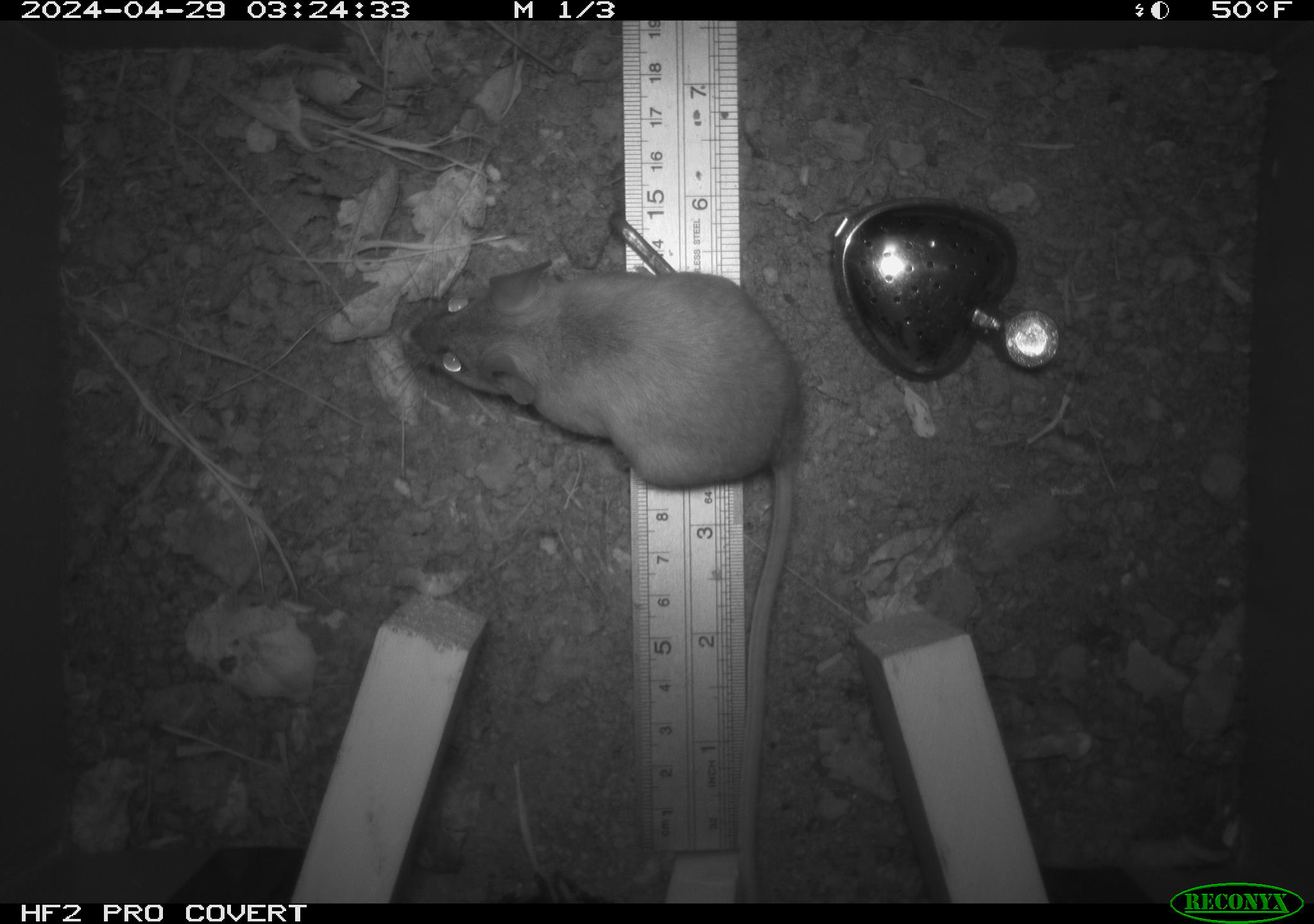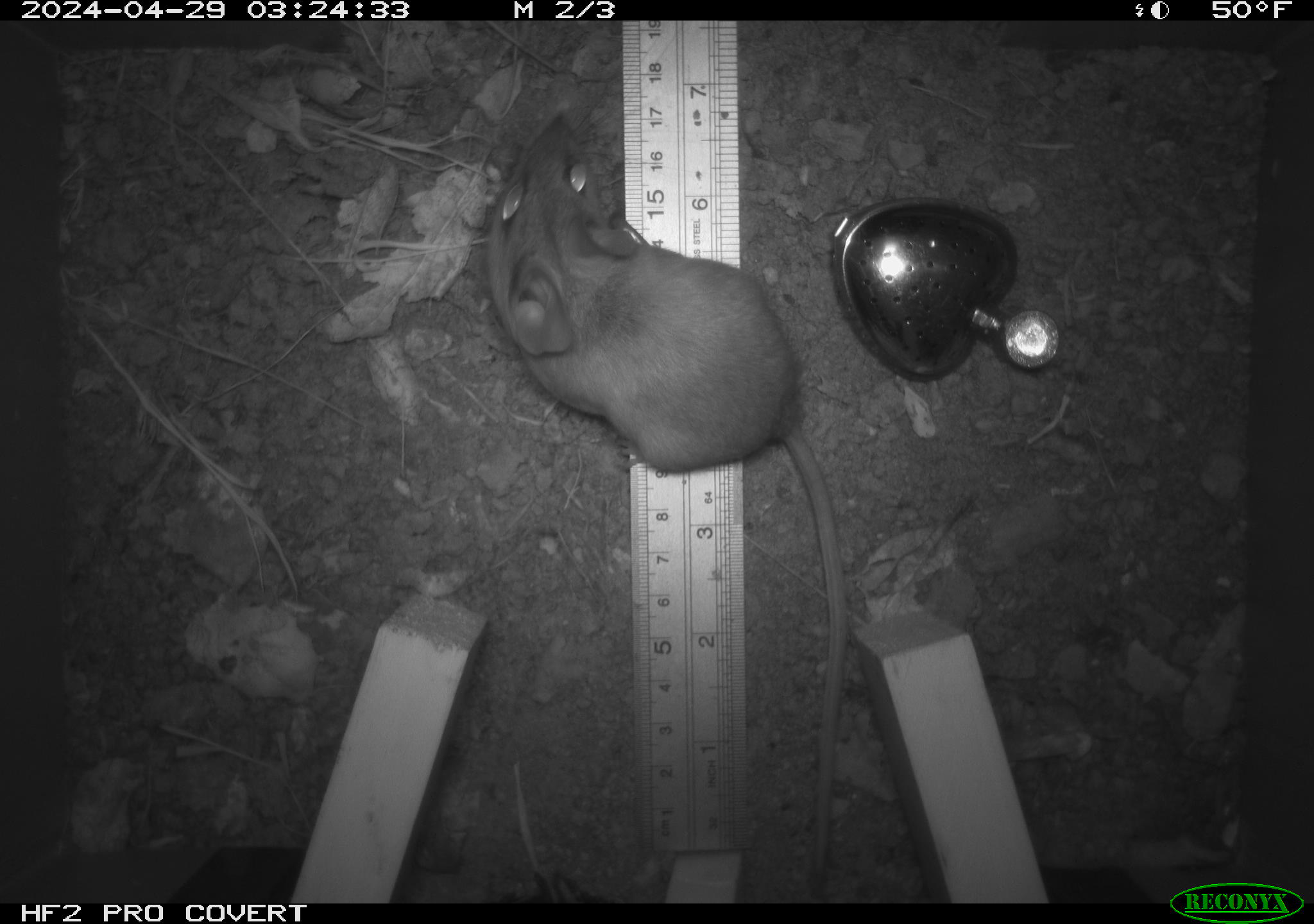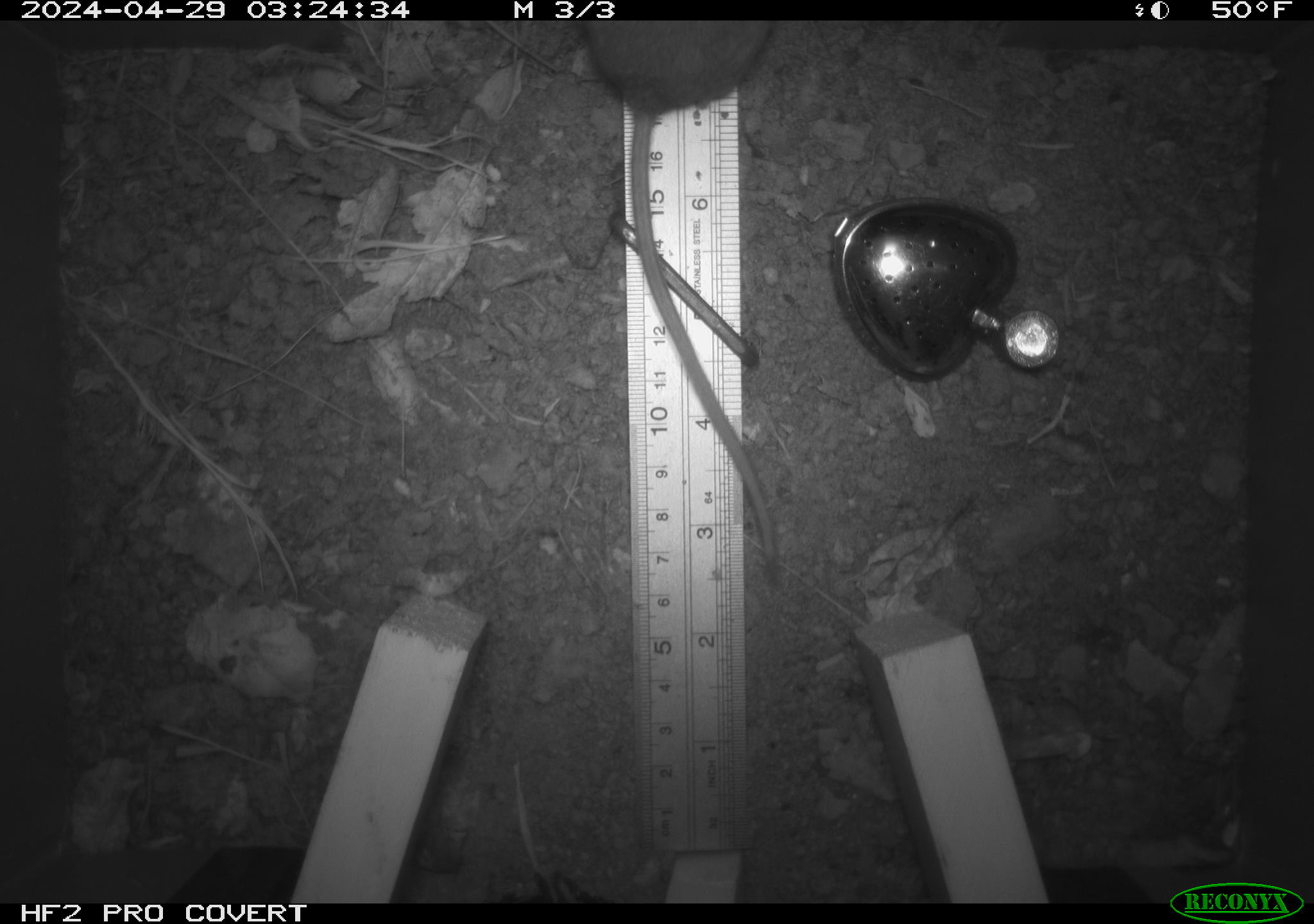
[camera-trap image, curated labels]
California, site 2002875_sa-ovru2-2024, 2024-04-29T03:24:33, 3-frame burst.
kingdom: Animalia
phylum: Chordata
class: Mammalia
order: Rodentia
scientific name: Rodentia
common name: rodent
Rodent (Rodentia).